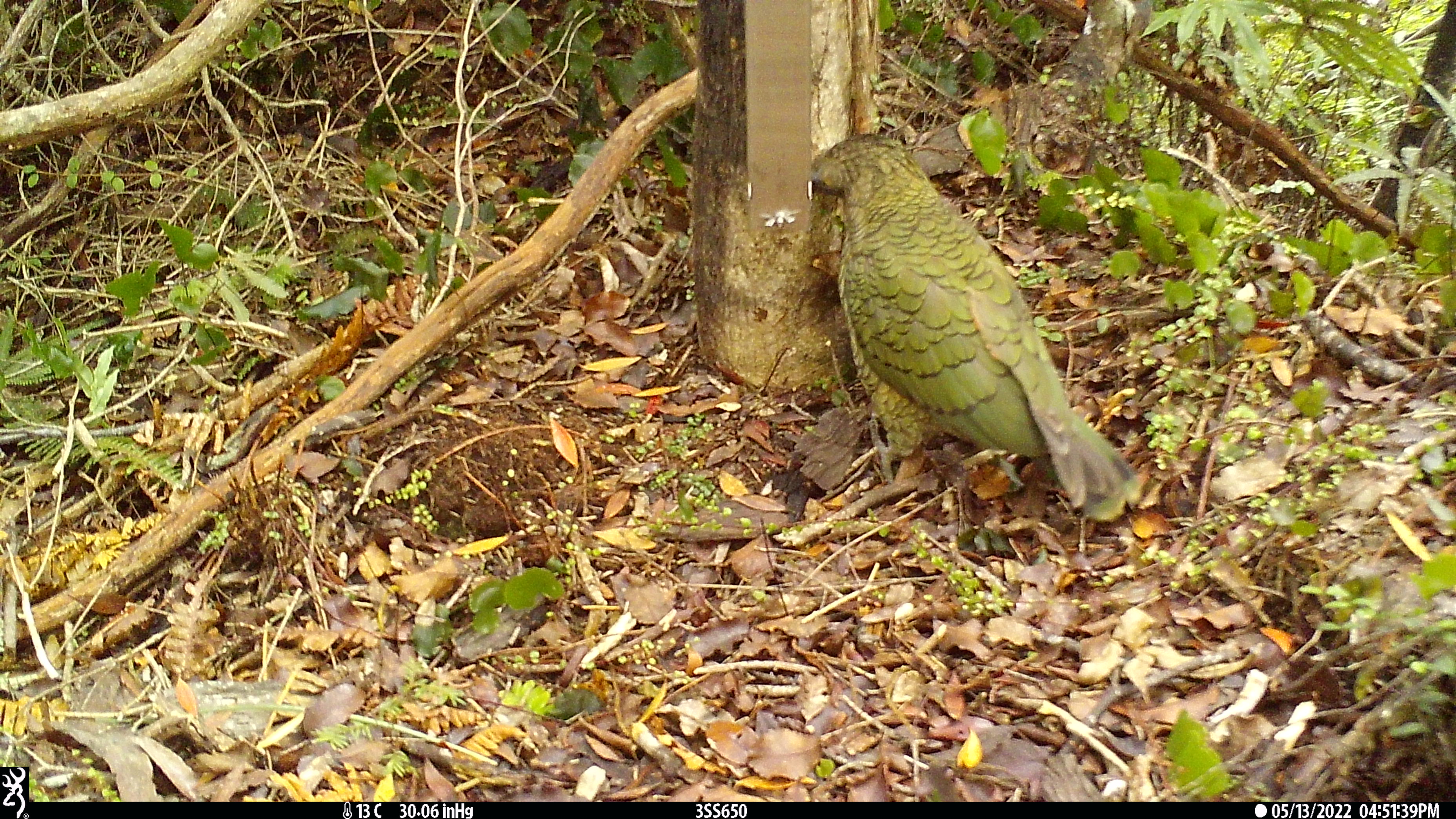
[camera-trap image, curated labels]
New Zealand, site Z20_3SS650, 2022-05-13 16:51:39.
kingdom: Animalia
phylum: Chordata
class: Aves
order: Psittaciformes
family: Strigopidae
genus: Nestor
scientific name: Nestor notabilis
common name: kea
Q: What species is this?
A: Kea (Nestor notabilis).